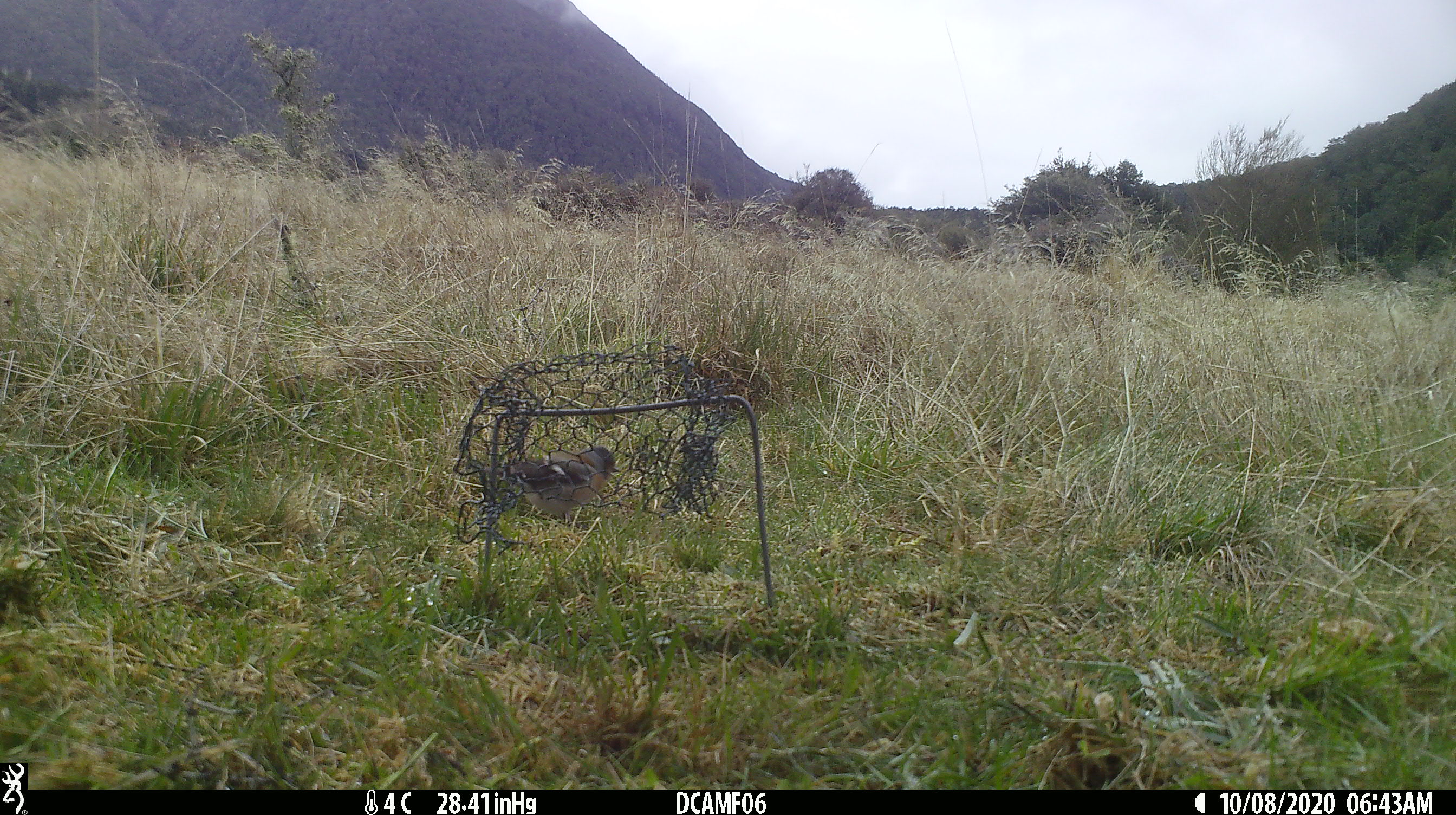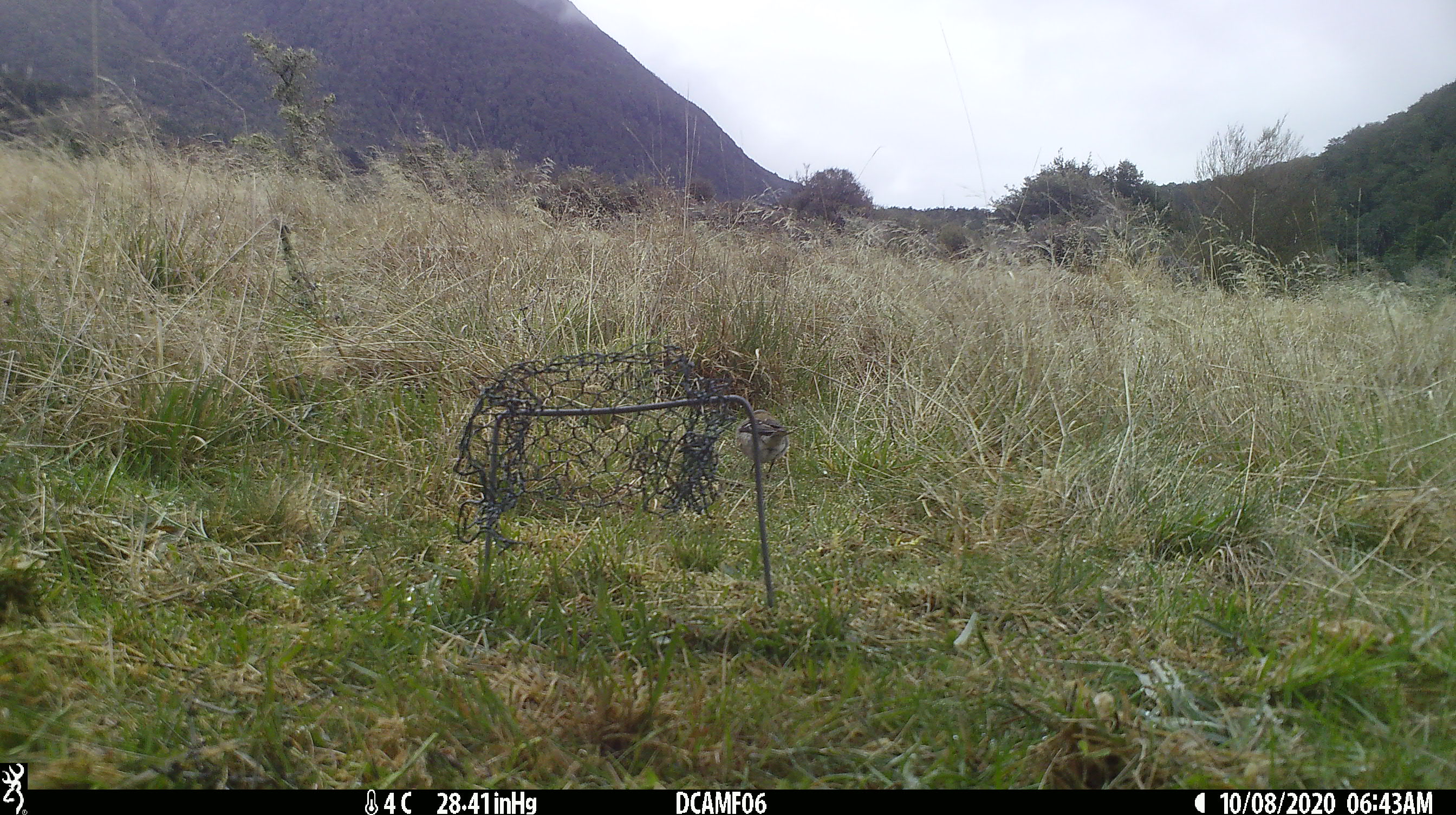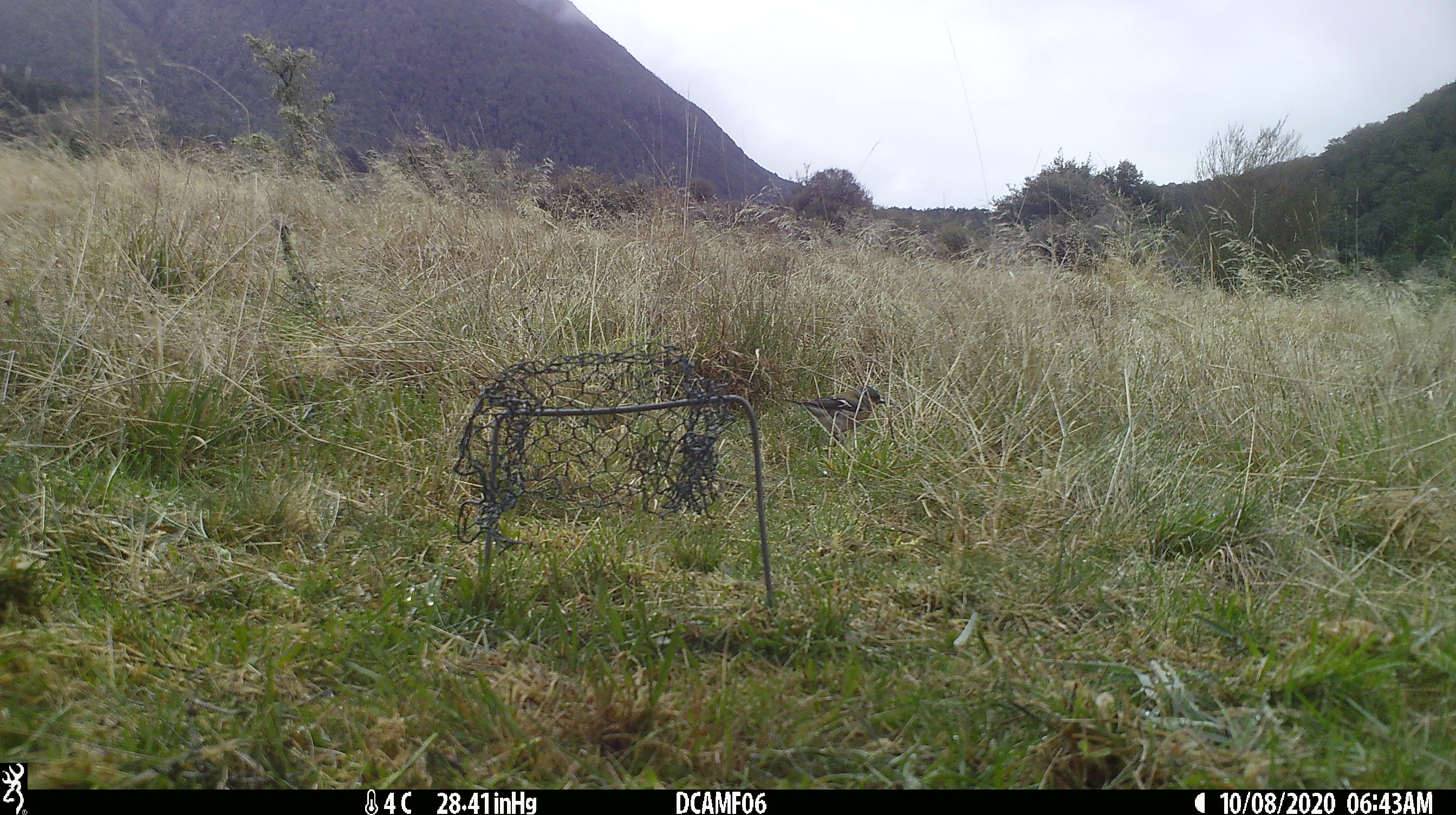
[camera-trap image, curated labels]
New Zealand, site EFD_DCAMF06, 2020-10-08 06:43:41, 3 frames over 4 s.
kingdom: Animalia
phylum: Chordata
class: Aves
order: Passeriformes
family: Fringillidae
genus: Fringilla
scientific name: Fringilla coelebs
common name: common chaffinch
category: chaffinch